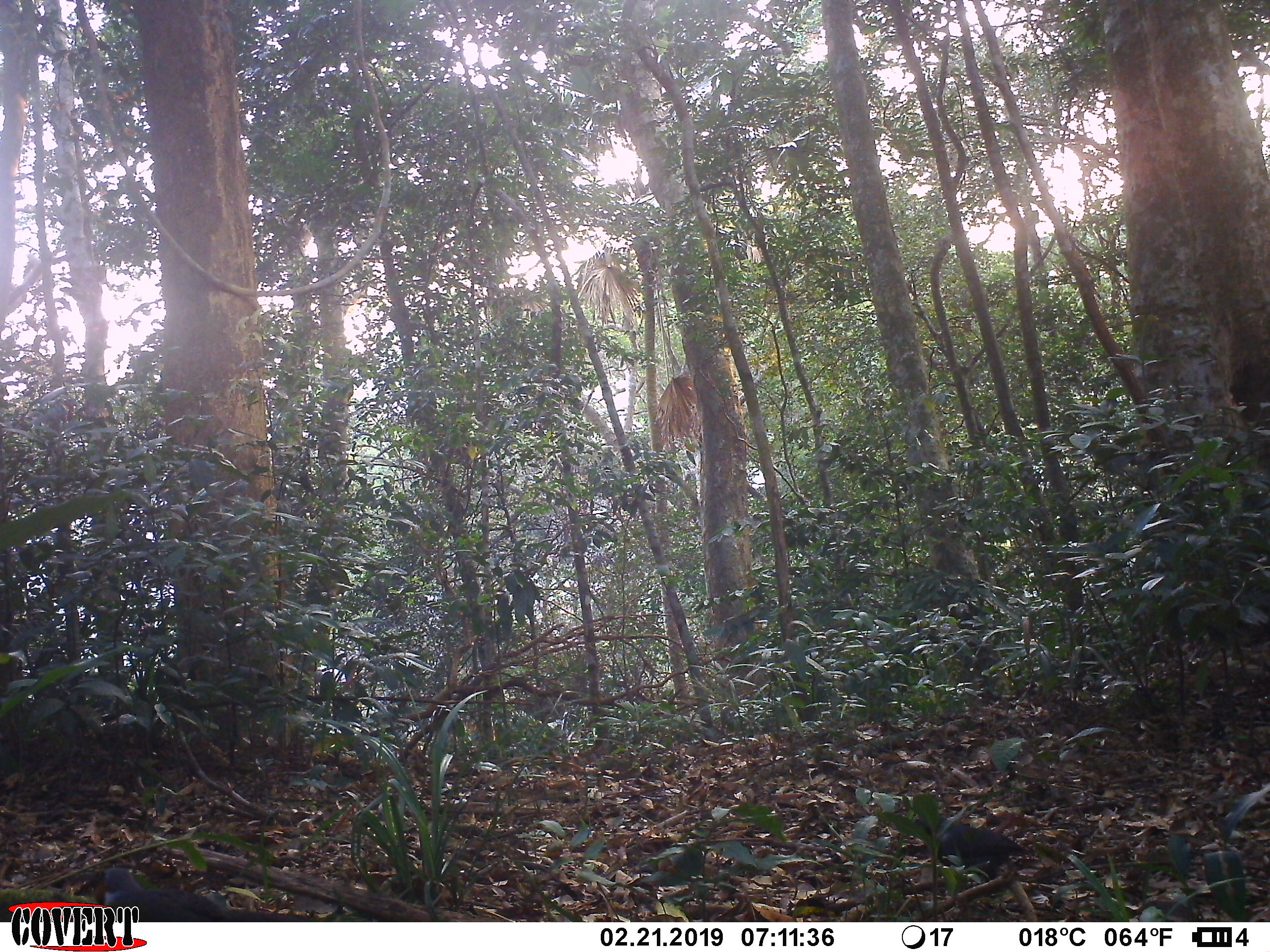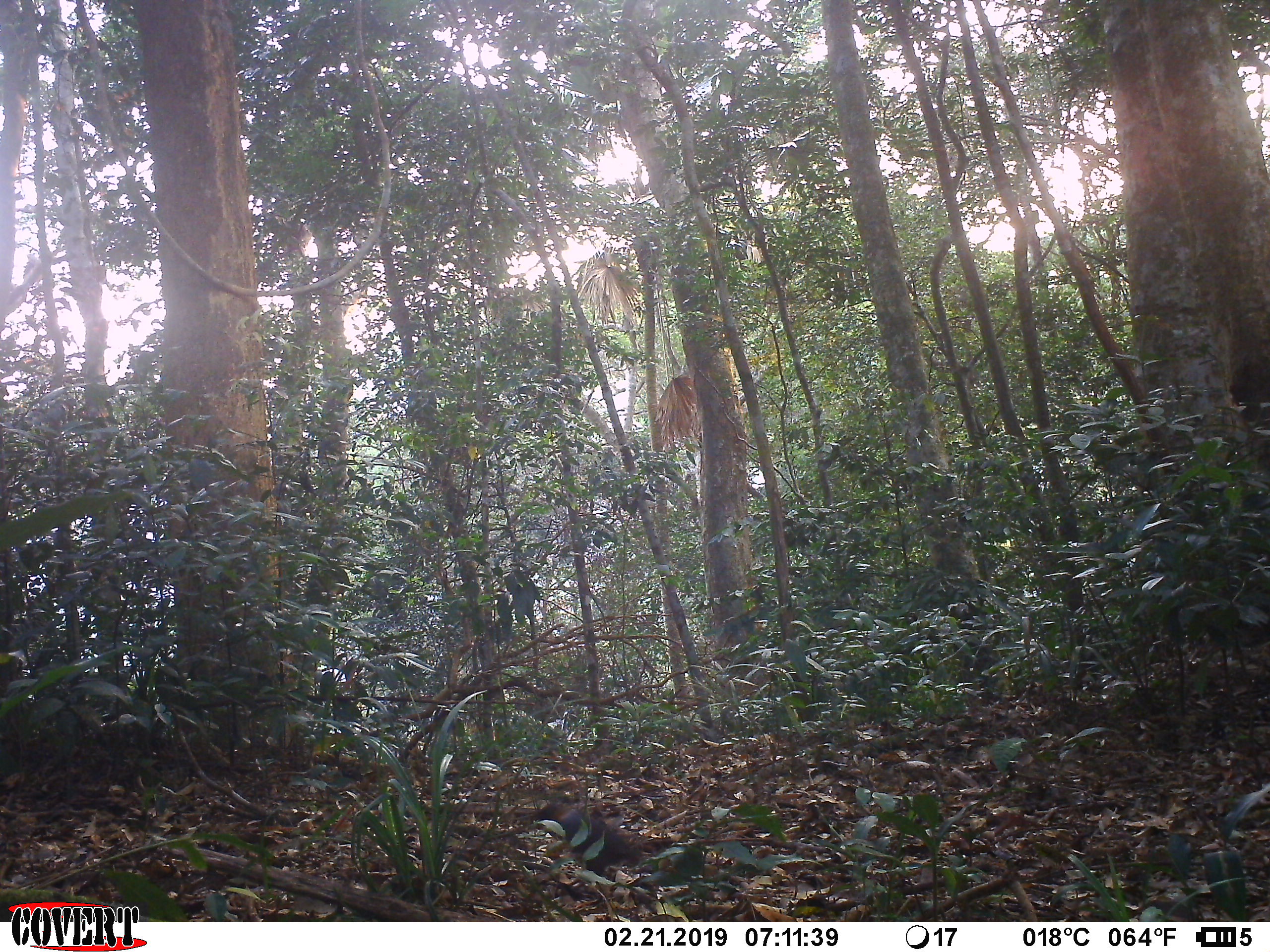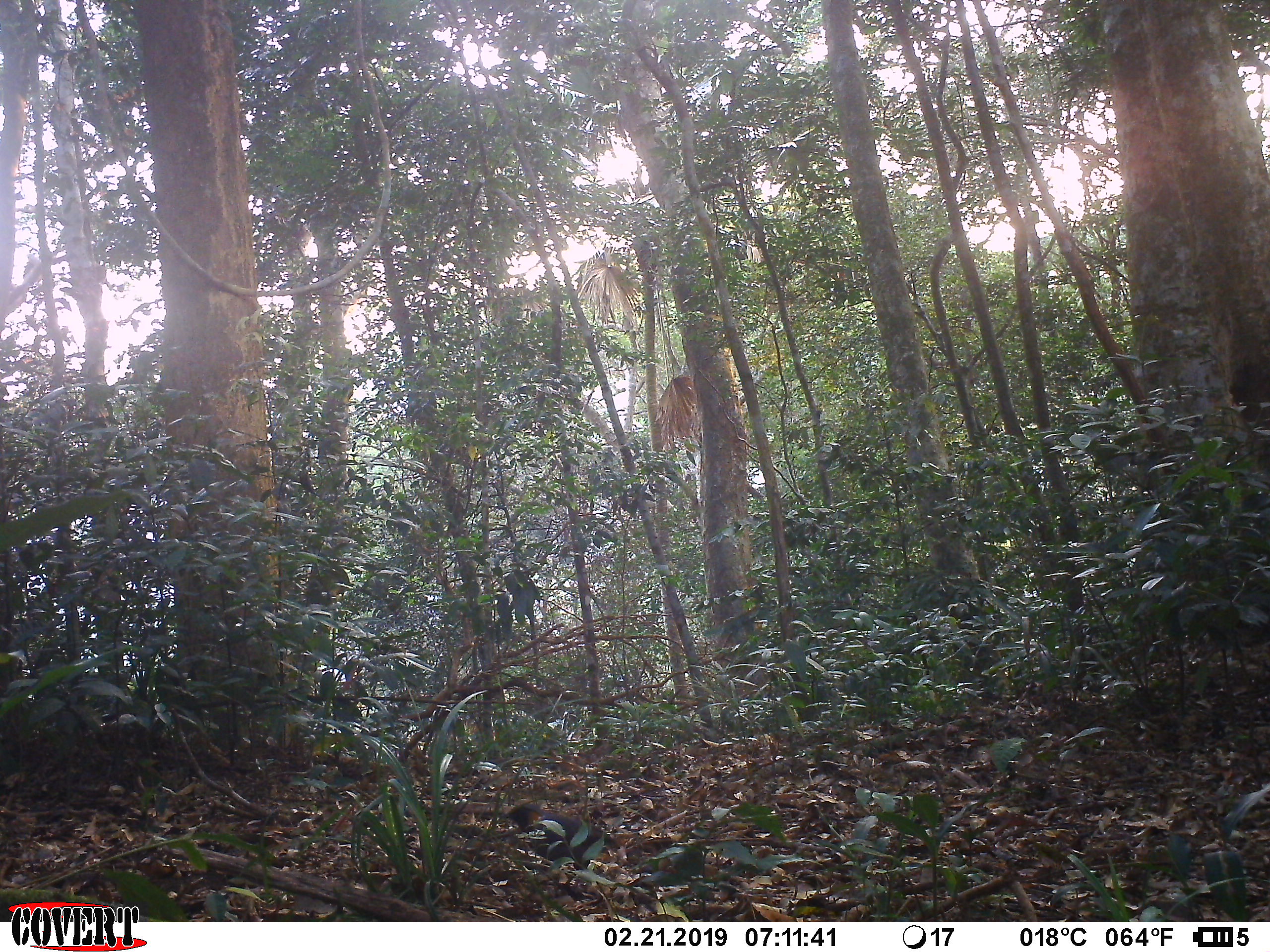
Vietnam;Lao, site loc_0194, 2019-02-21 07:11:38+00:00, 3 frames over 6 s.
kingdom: Animalia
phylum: Chordata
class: Aves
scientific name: Aves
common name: bird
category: unidentified bird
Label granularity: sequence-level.